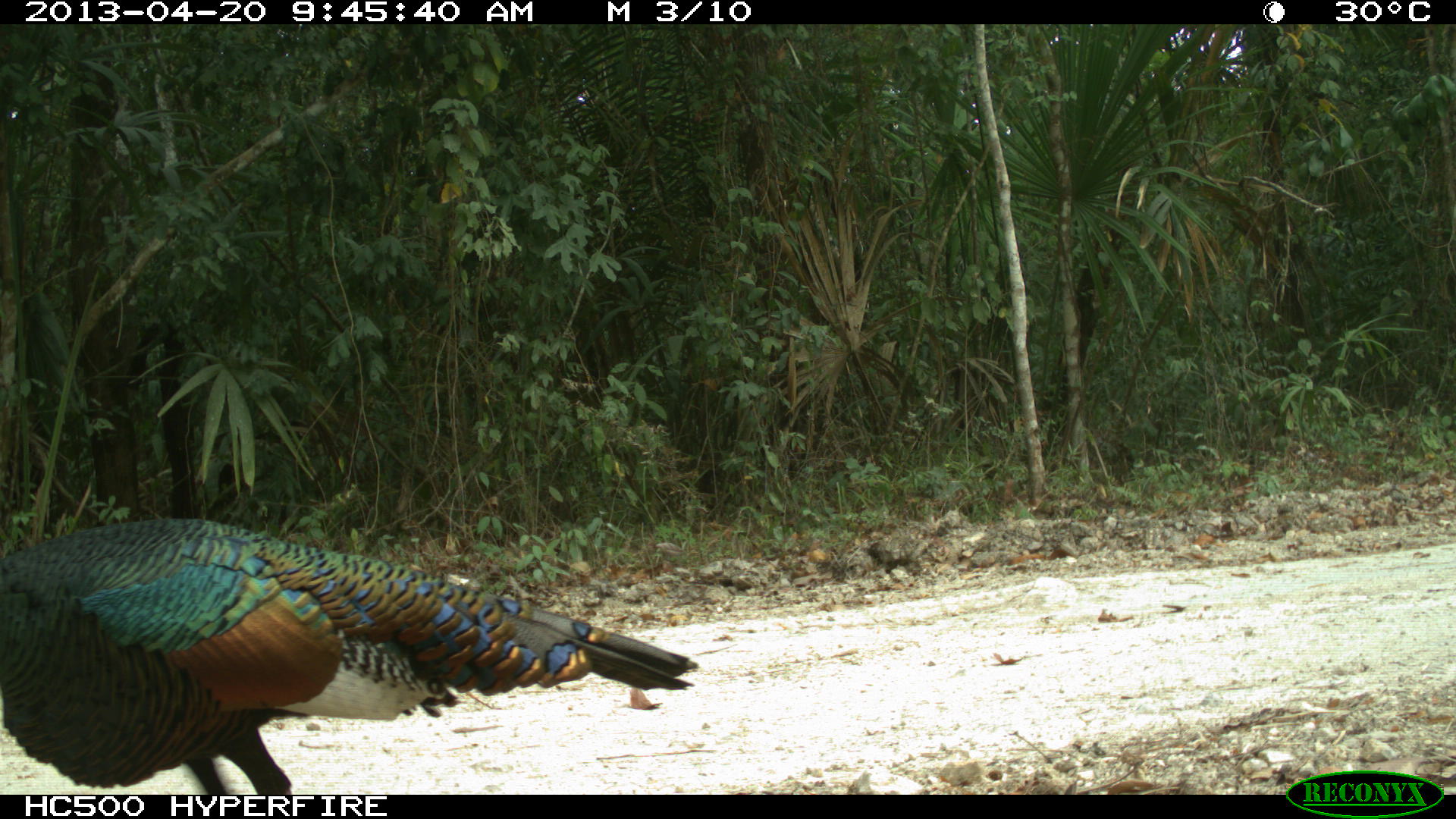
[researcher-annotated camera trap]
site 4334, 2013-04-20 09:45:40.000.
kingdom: Animalia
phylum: Chordata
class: Aves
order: Galliformes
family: Phasianidae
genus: Meleagris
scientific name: Meleagris ocellata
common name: ocellated turkey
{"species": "Meleagris ocellata (ocellated turkey)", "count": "1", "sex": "male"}